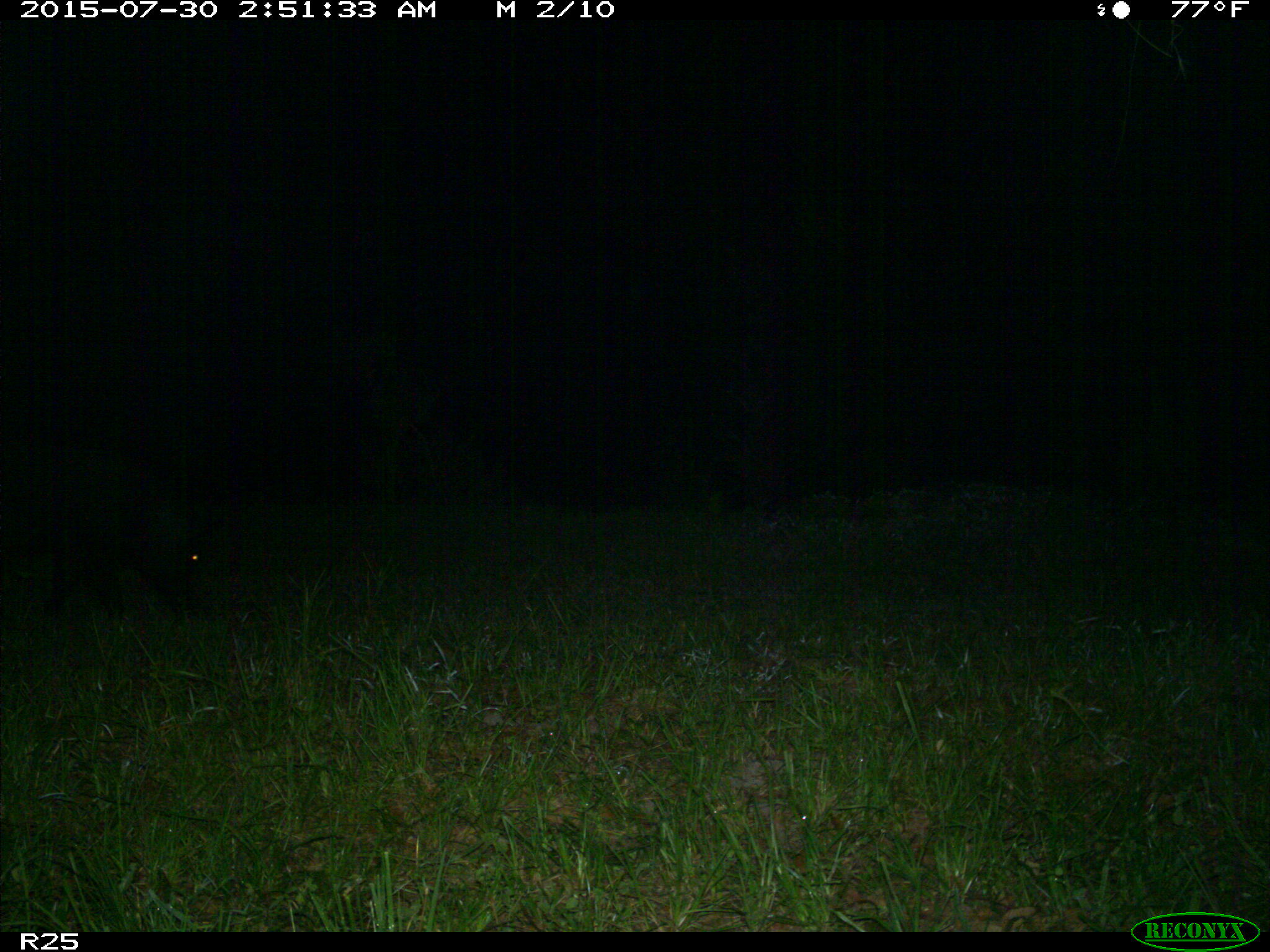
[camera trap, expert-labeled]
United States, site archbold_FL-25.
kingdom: Animalia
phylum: Chordata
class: Mammalia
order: Artiodactyla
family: Suidae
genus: Sus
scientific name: Sus scrofa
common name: wild boar